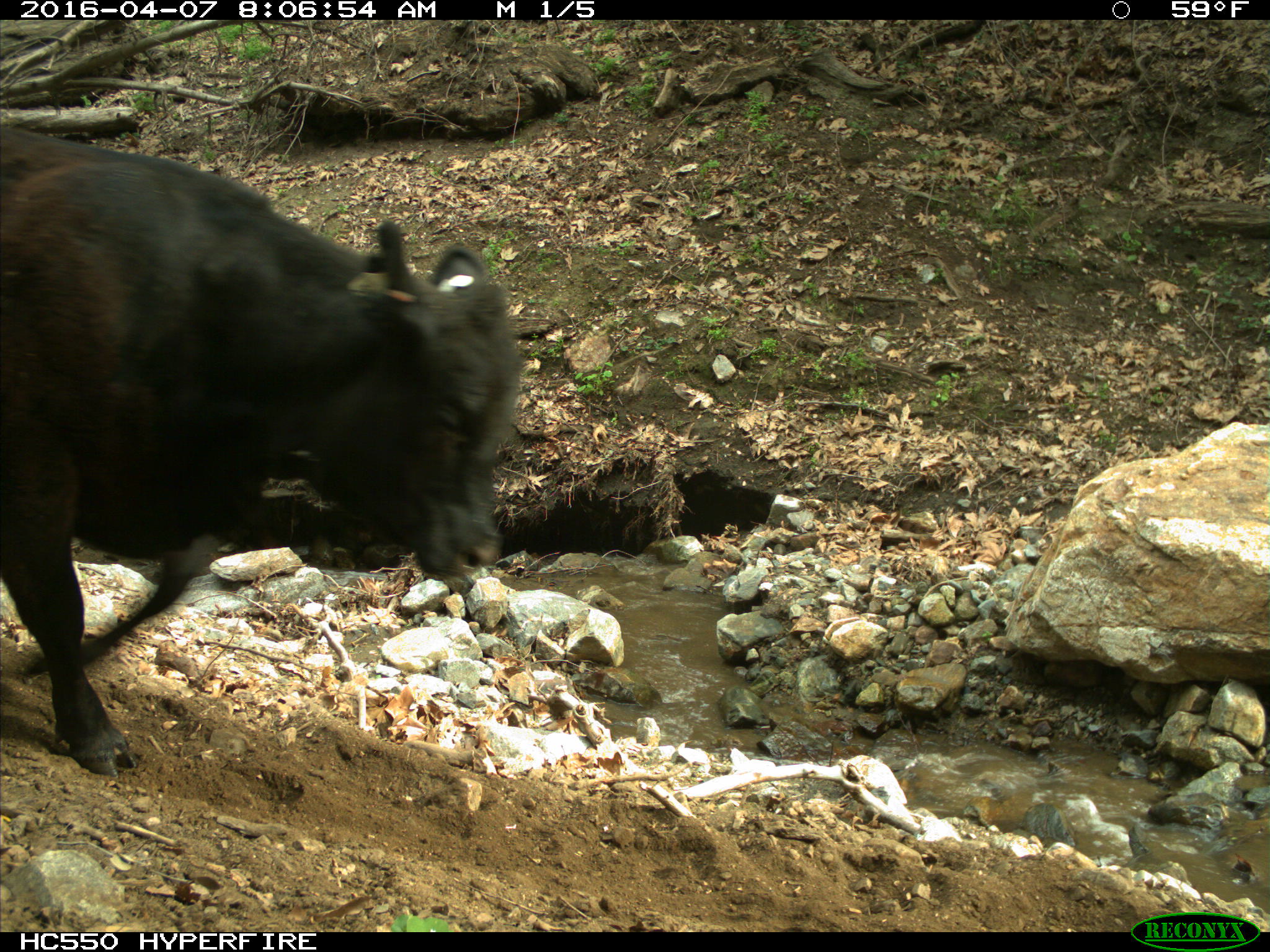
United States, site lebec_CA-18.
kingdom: Animalia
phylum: Chordata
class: Mammalia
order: Artiodactyla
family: Bovidae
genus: Bos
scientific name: Bos taurus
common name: domestic cow